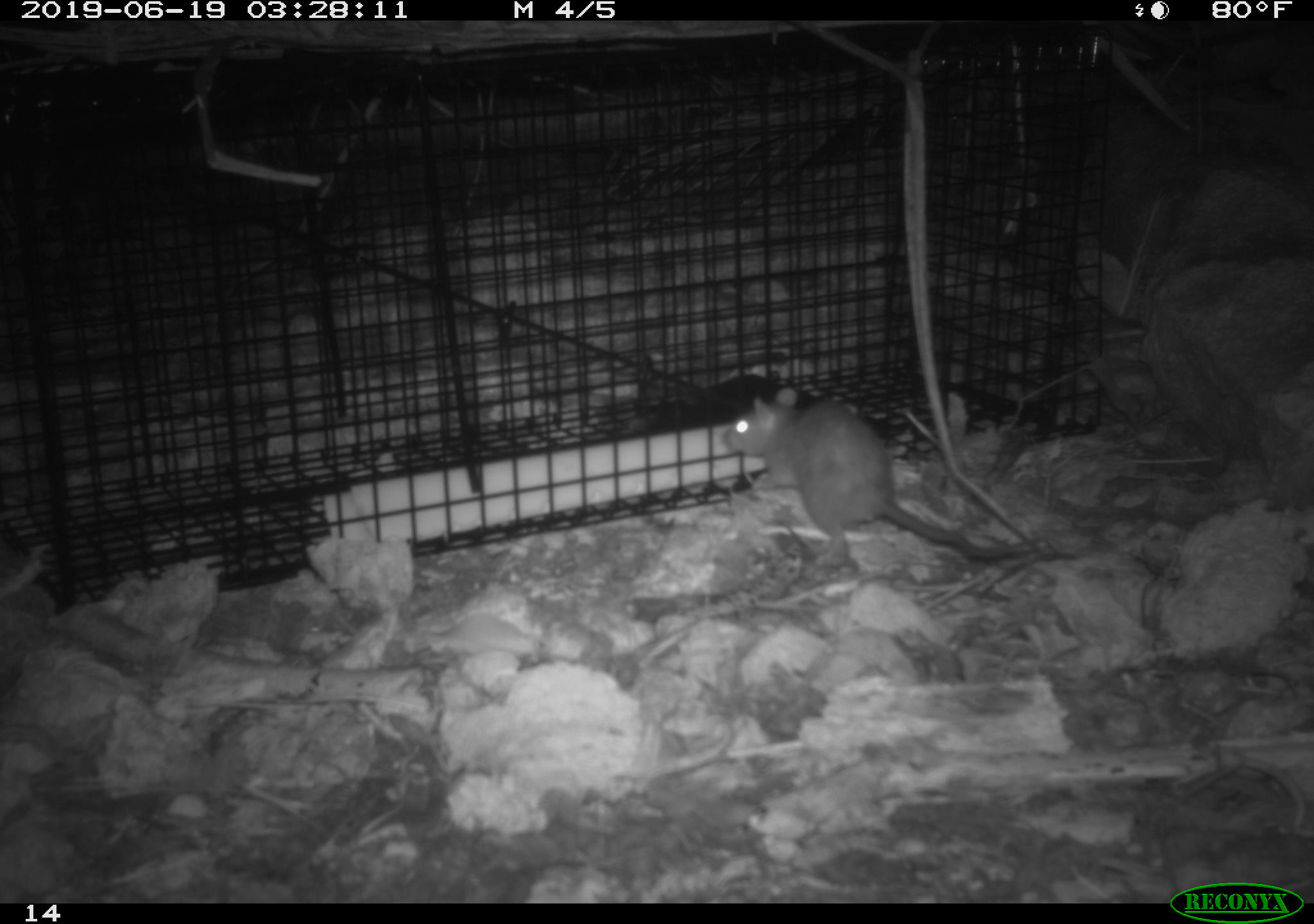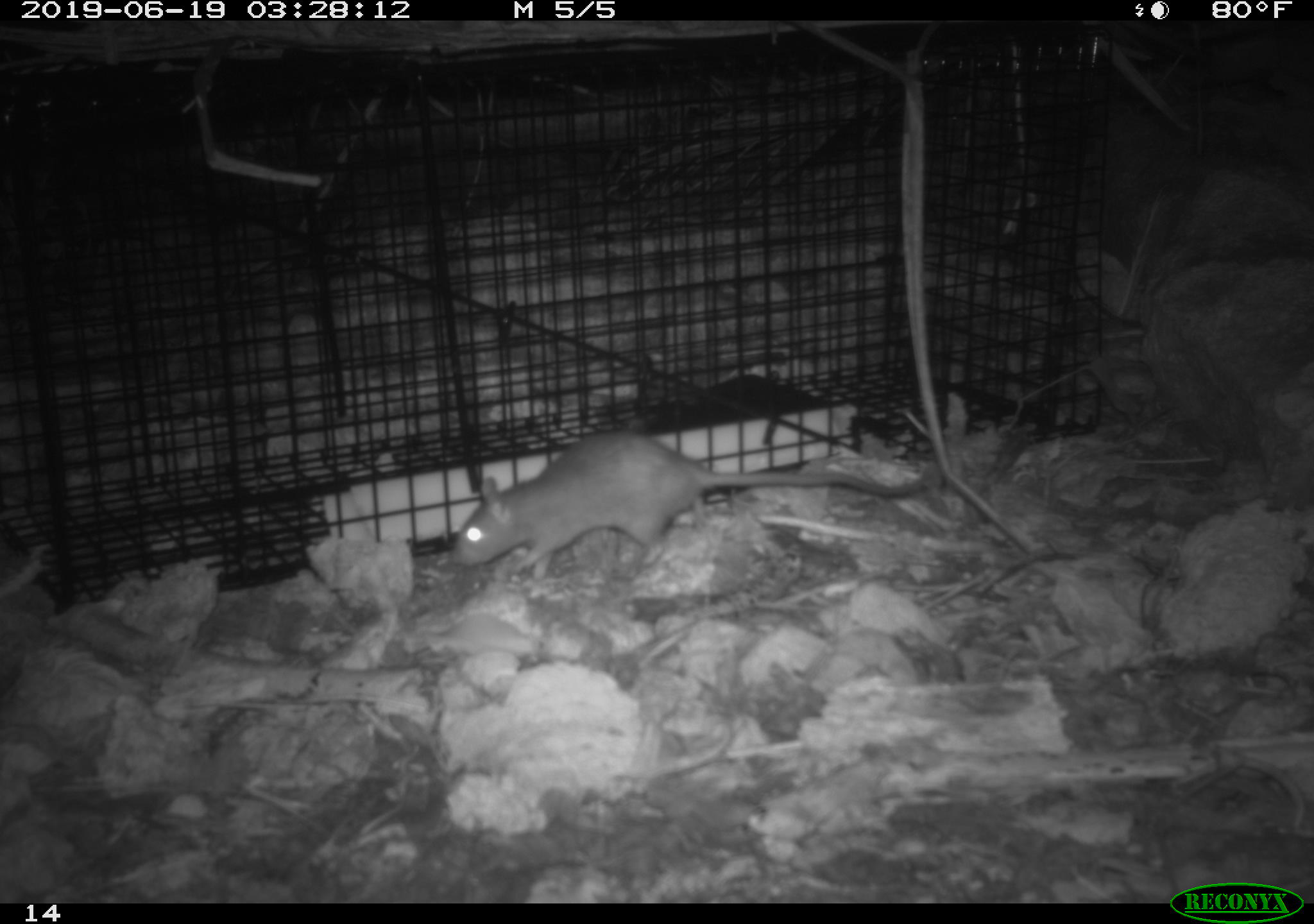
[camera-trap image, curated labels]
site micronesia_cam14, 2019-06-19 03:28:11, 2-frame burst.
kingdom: Animalia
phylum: Chordata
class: Mammalia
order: Rodentia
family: Muridae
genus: Rattus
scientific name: Rattus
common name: rat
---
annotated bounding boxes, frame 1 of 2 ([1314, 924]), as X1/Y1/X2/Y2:
rat: 720/388/1046/570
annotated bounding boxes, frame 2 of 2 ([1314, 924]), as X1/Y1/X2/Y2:
rat: 451/431/928/576